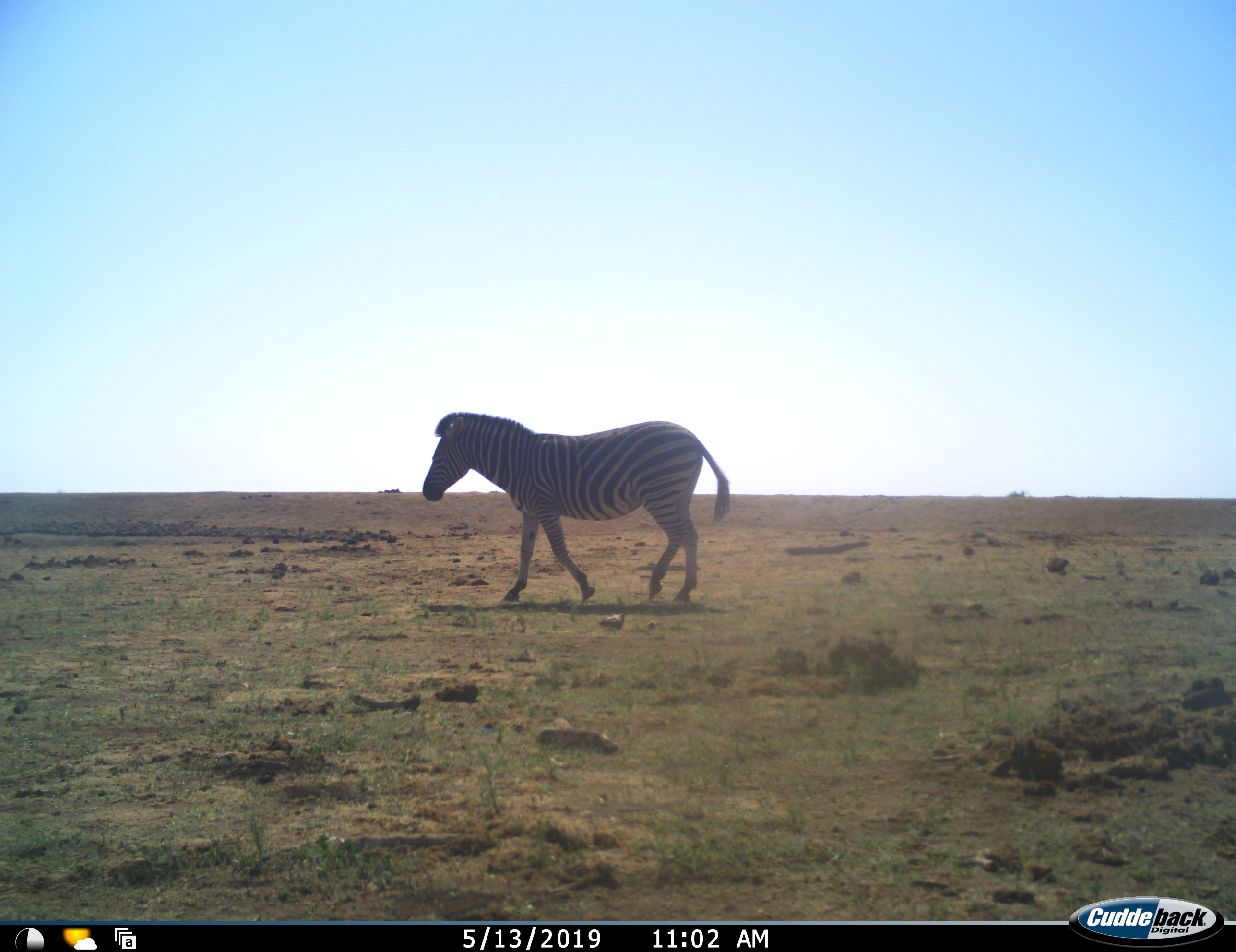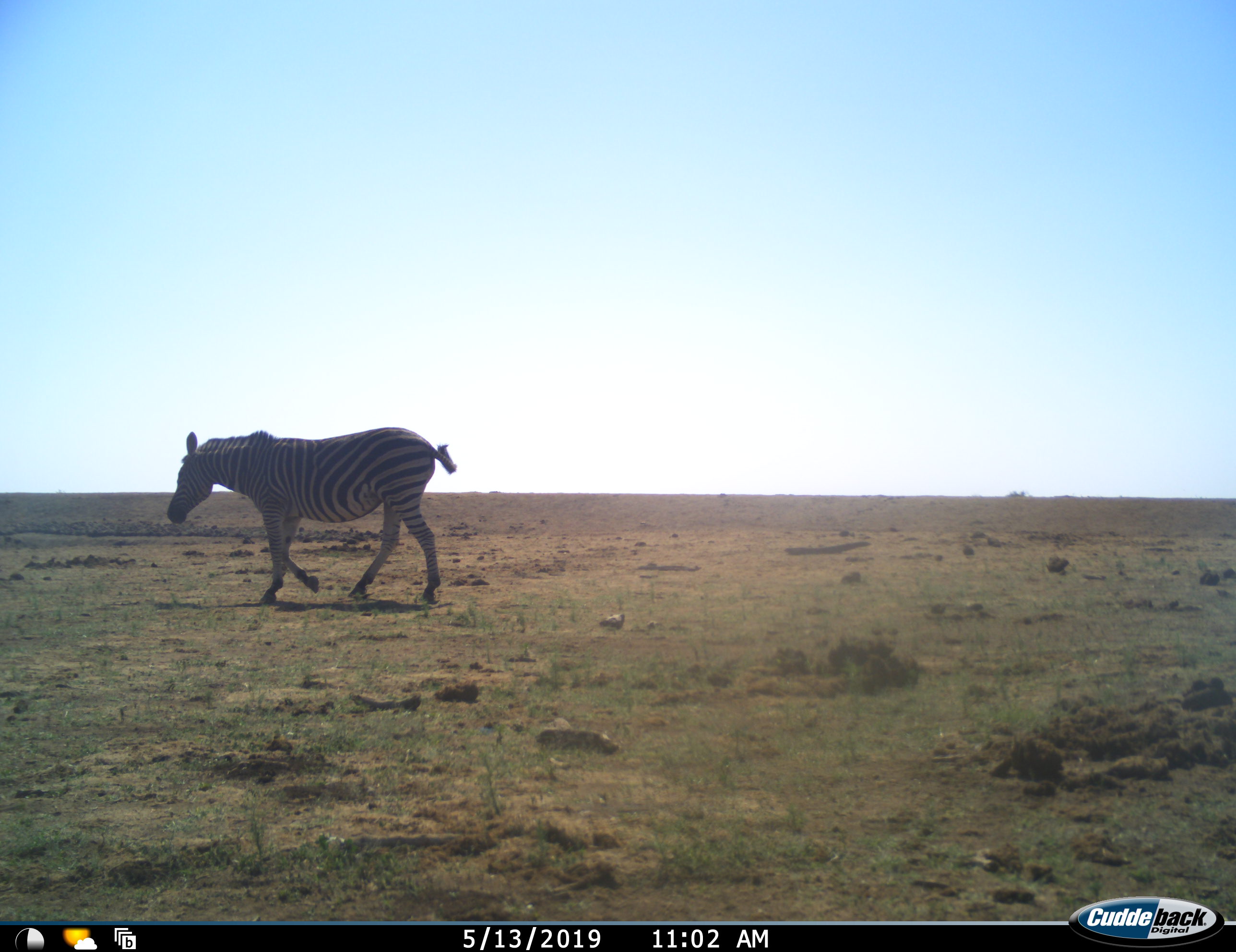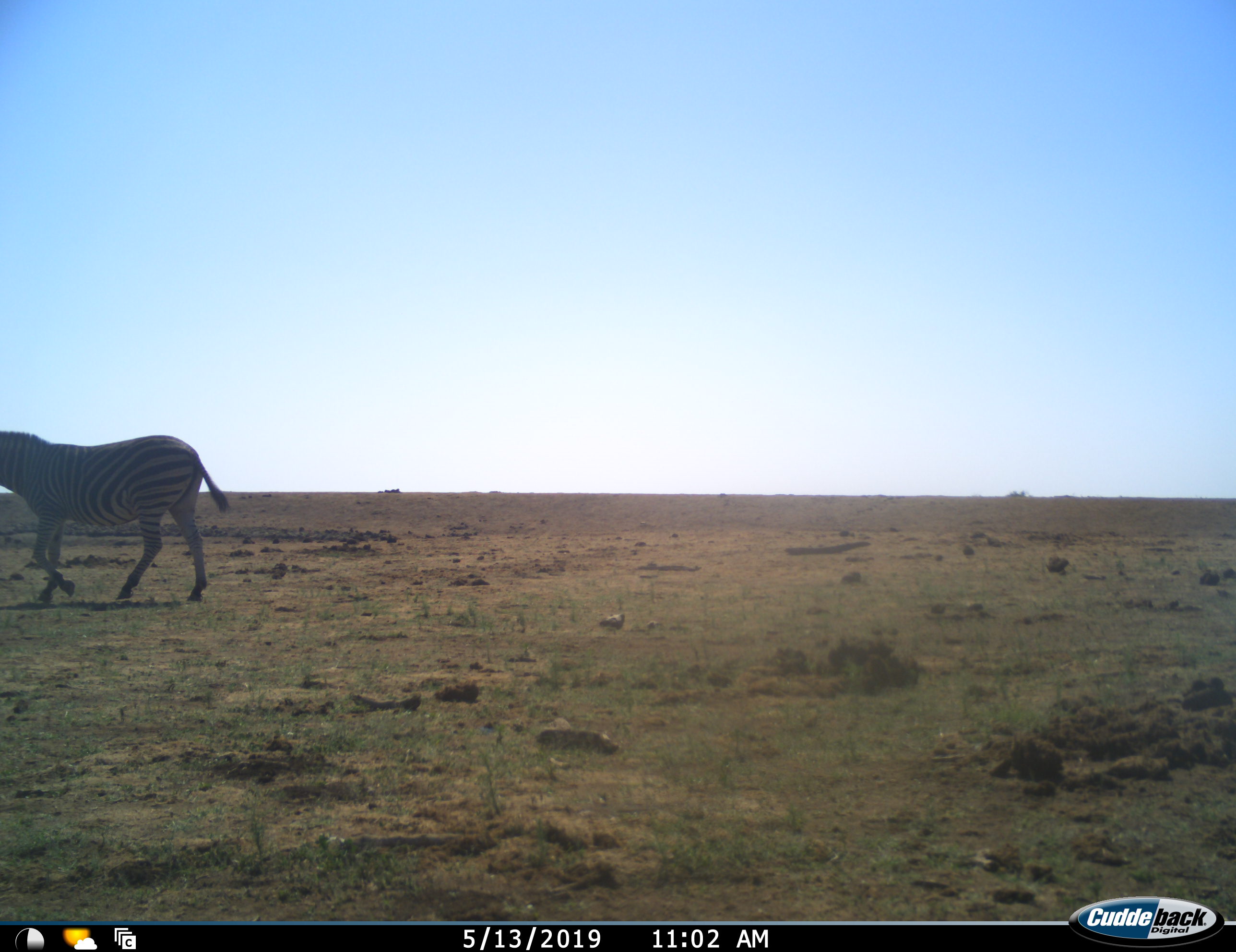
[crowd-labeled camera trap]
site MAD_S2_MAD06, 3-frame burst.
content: unidentified animal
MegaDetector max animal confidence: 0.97